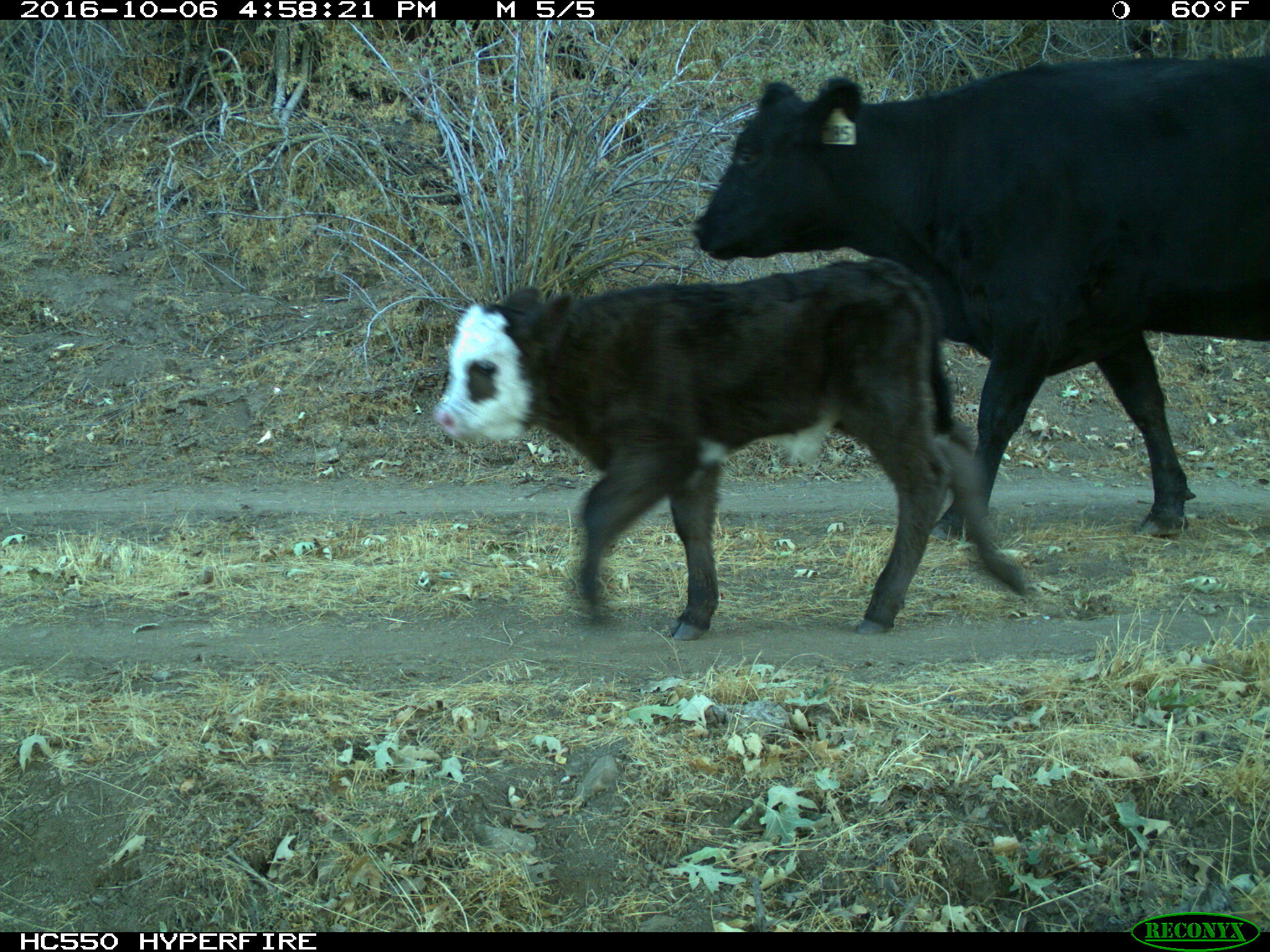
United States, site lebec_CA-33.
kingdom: Animalia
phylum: Chordata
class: Mammalia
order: Artiodactyla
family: Bovidae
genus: Bos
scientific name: Bos taurus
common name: domestic cow